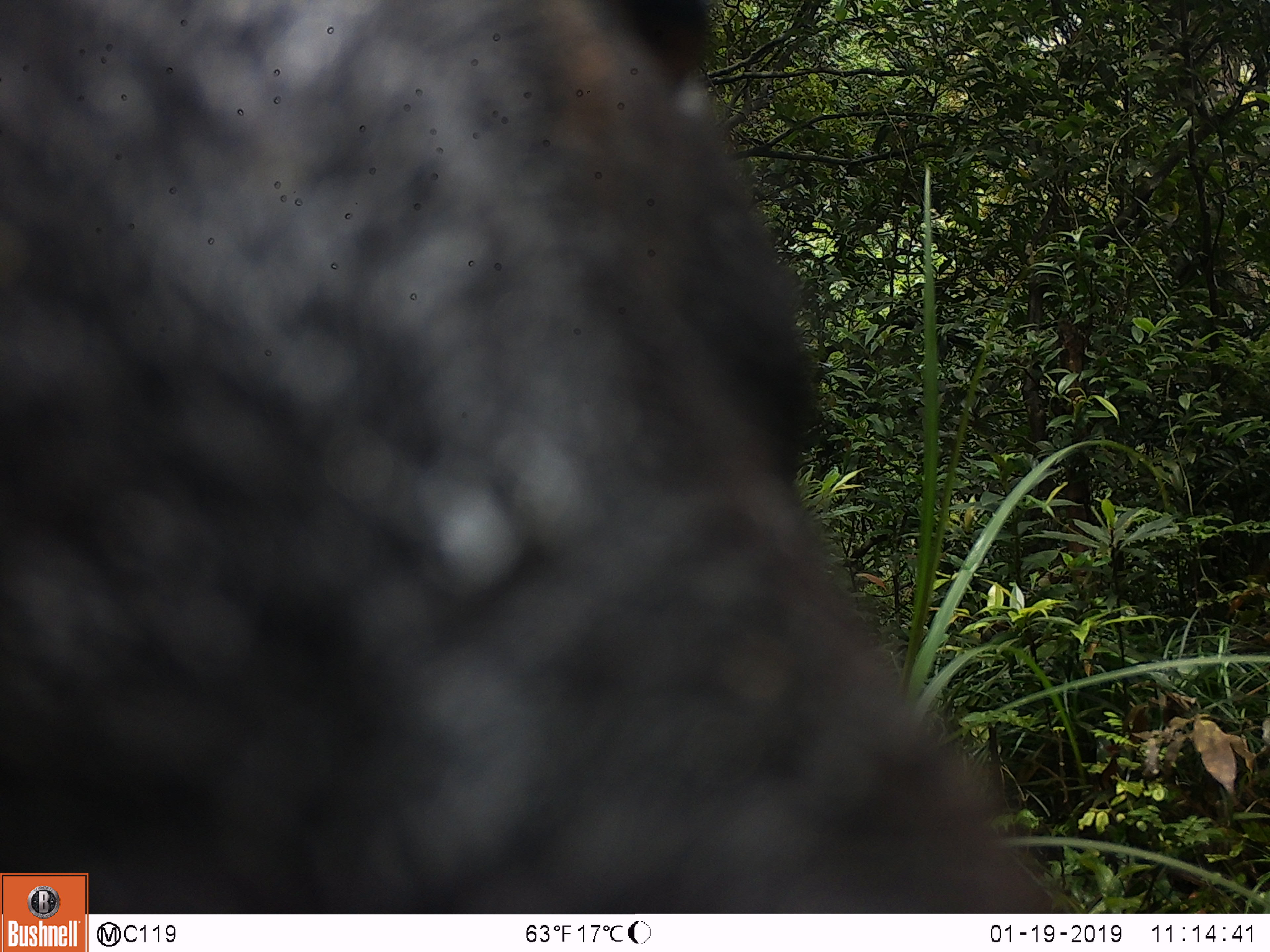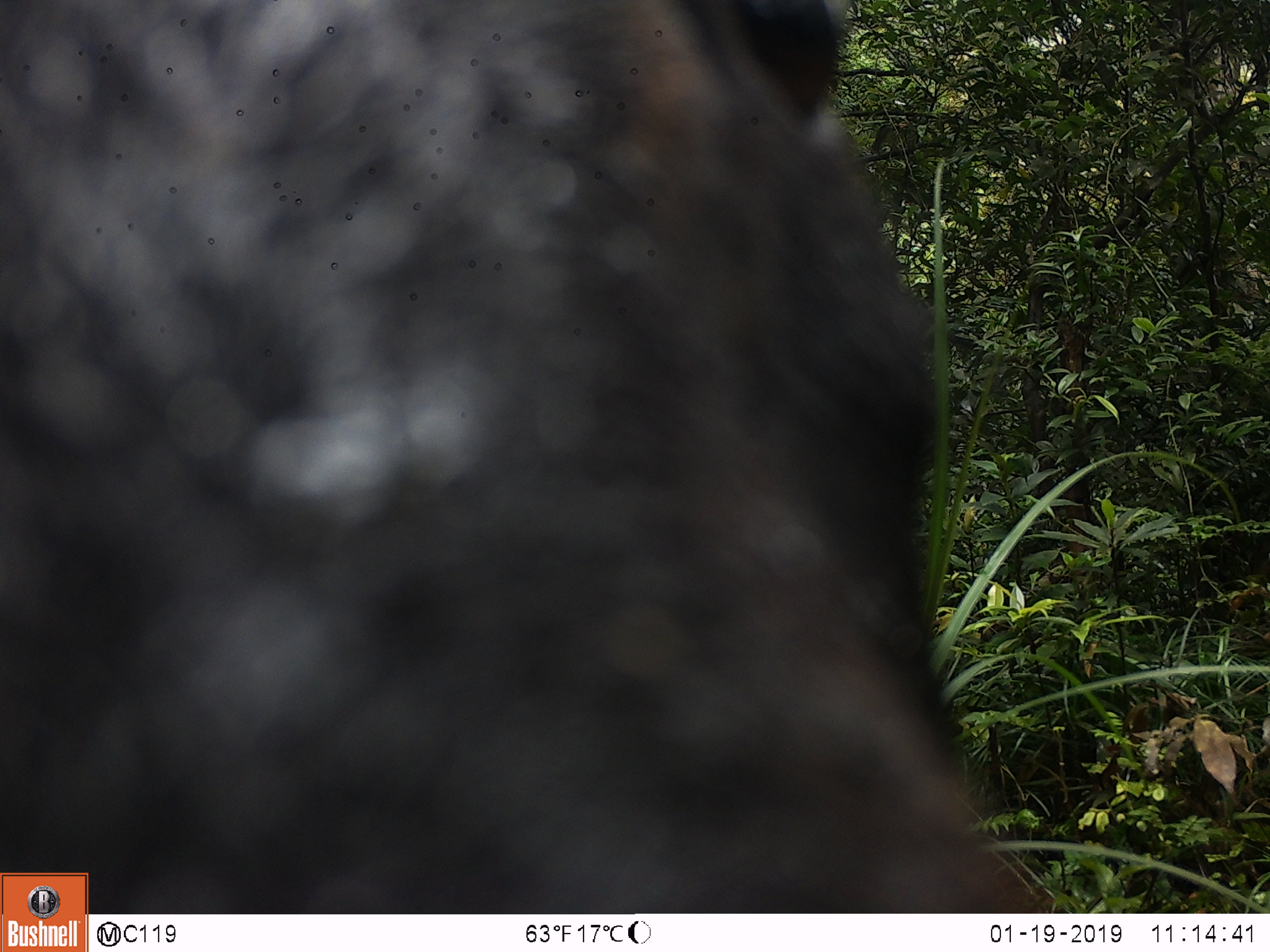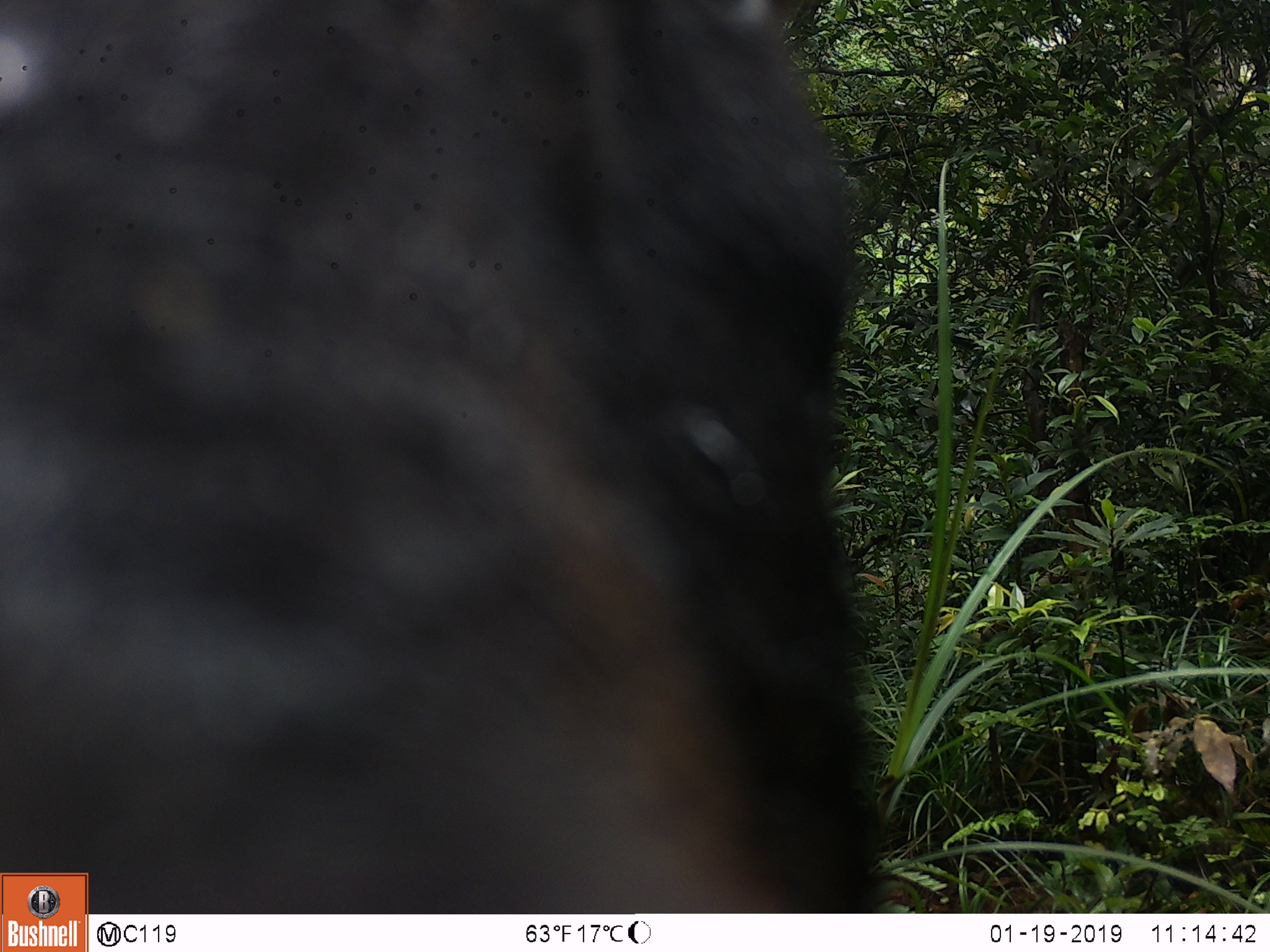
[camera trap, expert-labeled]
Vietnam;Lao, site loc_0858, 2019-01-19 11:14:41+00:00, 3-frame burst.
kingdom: Animalia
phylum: Chordata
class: Mammalia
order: Artiodactyla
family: Bovidae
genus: Capricornis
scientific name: Capricornis sumatraensis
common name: chinese serow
Chinese serow (Capricornis sumatraensis). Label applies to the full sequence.